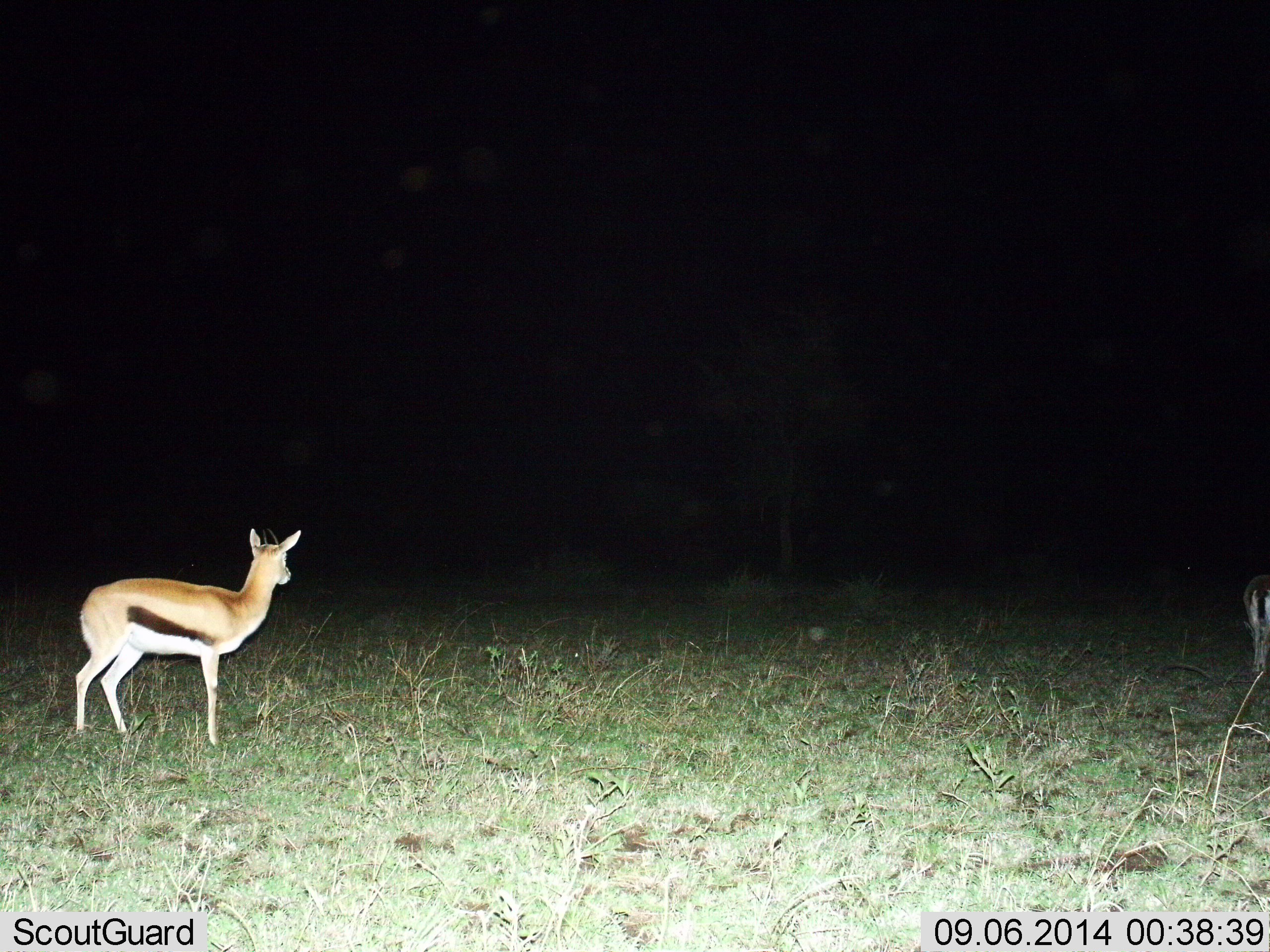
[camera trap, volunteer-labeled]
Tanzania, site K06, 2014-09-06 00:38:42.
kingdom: Animalia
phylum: Chordata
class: Mammalia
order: Artiodactyla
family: Bovidae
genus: Eudorcas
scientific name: Eudorcas thomsonii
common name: thomson's gazelle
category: gazellethomsons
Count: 2.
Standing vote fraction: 100%.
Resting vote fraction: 0%.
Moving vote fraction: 10%.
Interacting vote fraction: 0%.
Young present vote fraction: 0%.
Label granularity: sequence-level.